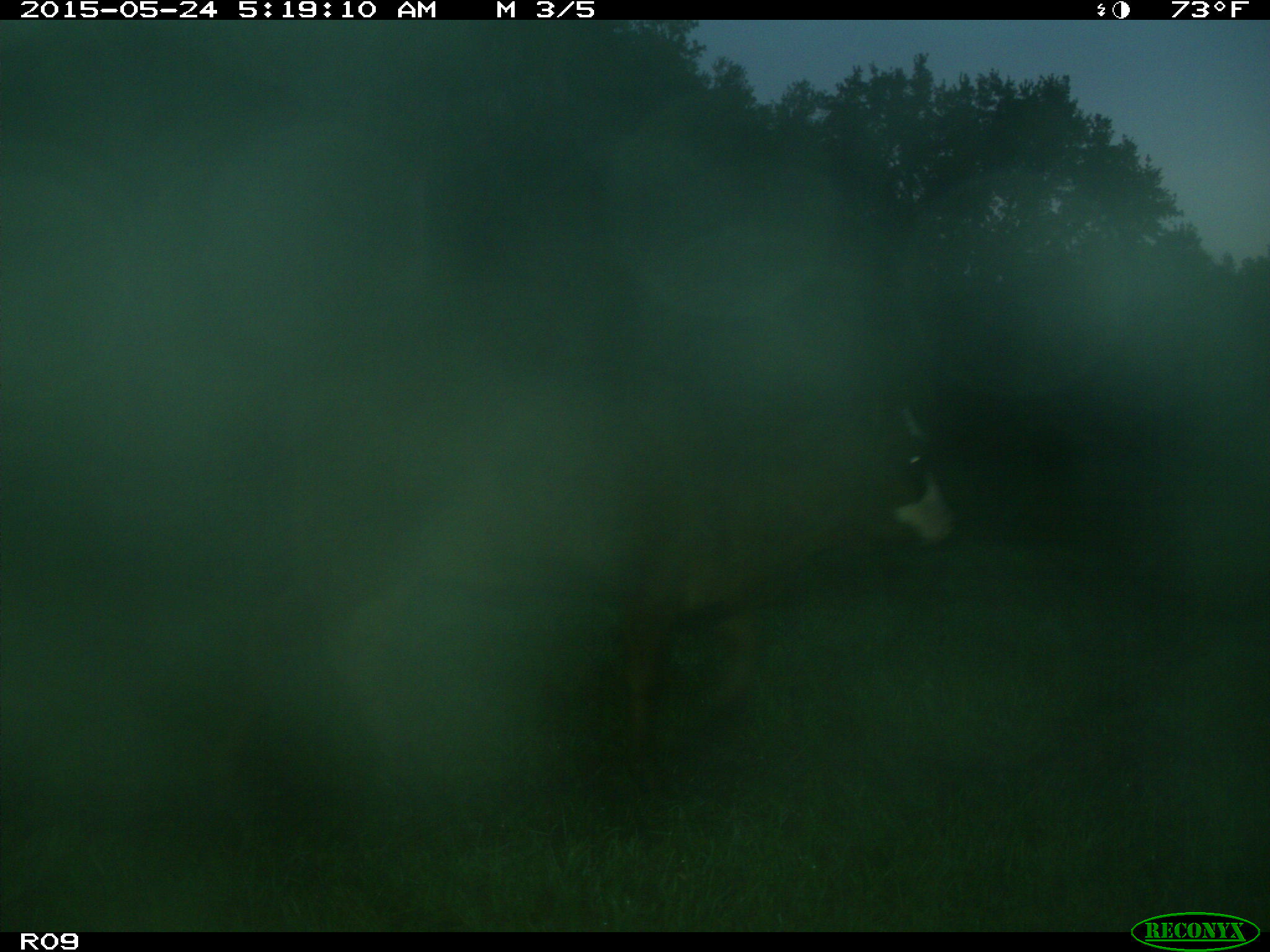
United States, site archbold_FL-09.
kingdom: Animalia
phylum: Chordata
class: Mammalia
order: Artiodactyla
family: Bovidae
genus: Bos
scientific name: Bos taurus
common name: domestic cow